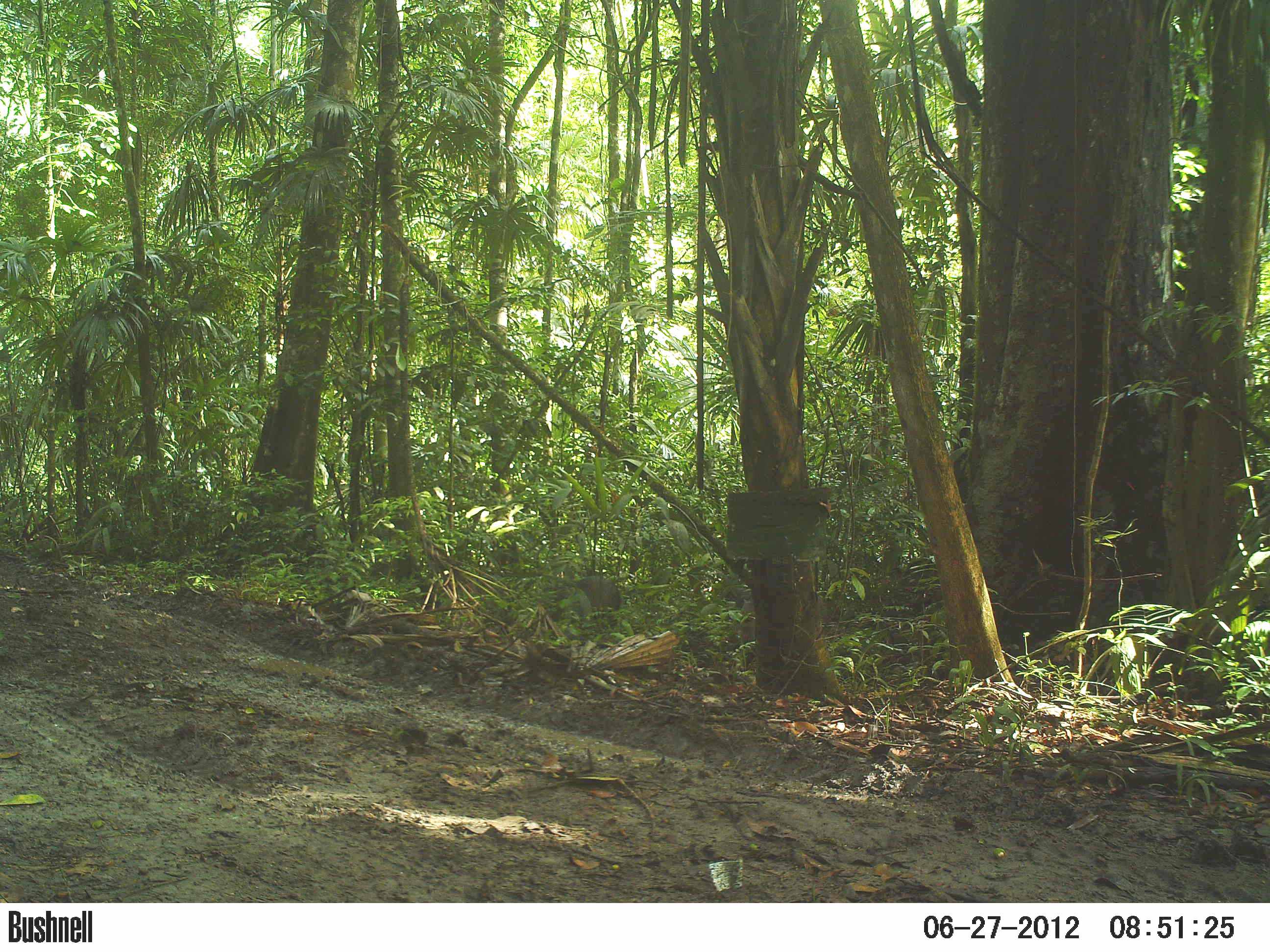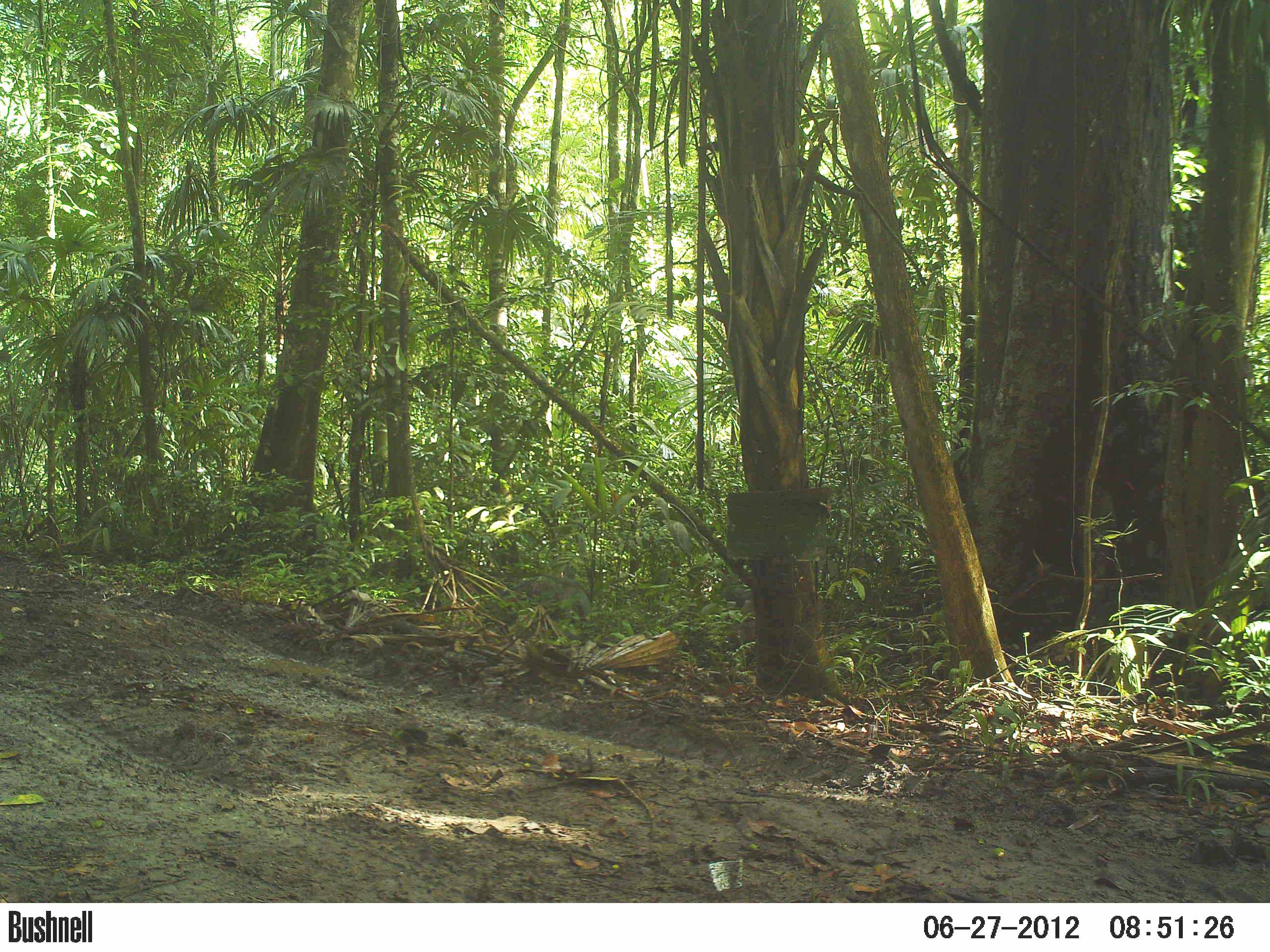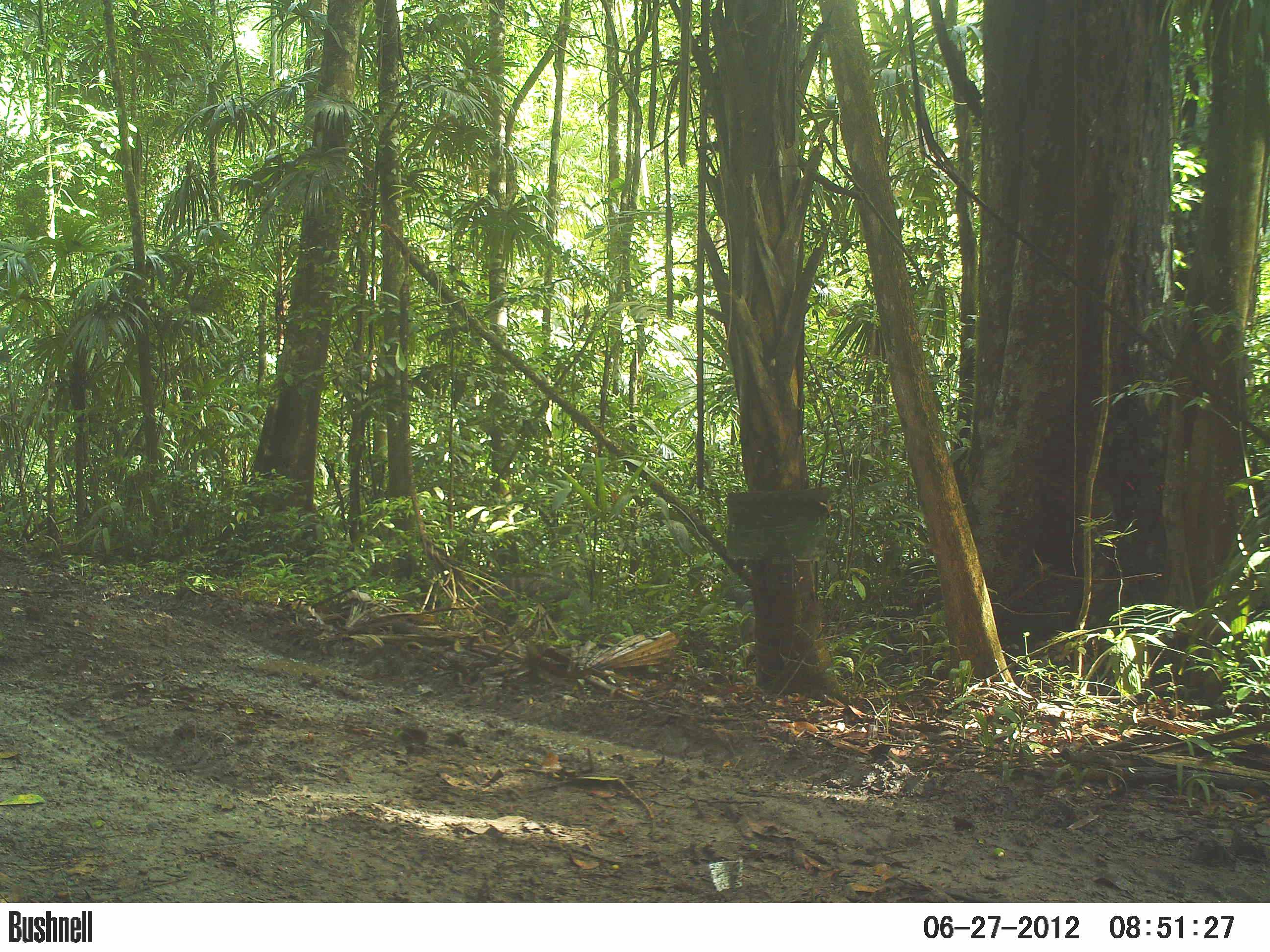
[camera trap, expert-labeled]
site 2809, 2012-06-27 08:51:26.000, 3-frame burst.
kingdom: Animalia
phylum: Chordata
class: Mammalia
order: Artiodactyla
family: Tayassuidae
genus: Pecari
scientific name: Pecari tajacu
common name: collared peccary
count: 6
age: adult